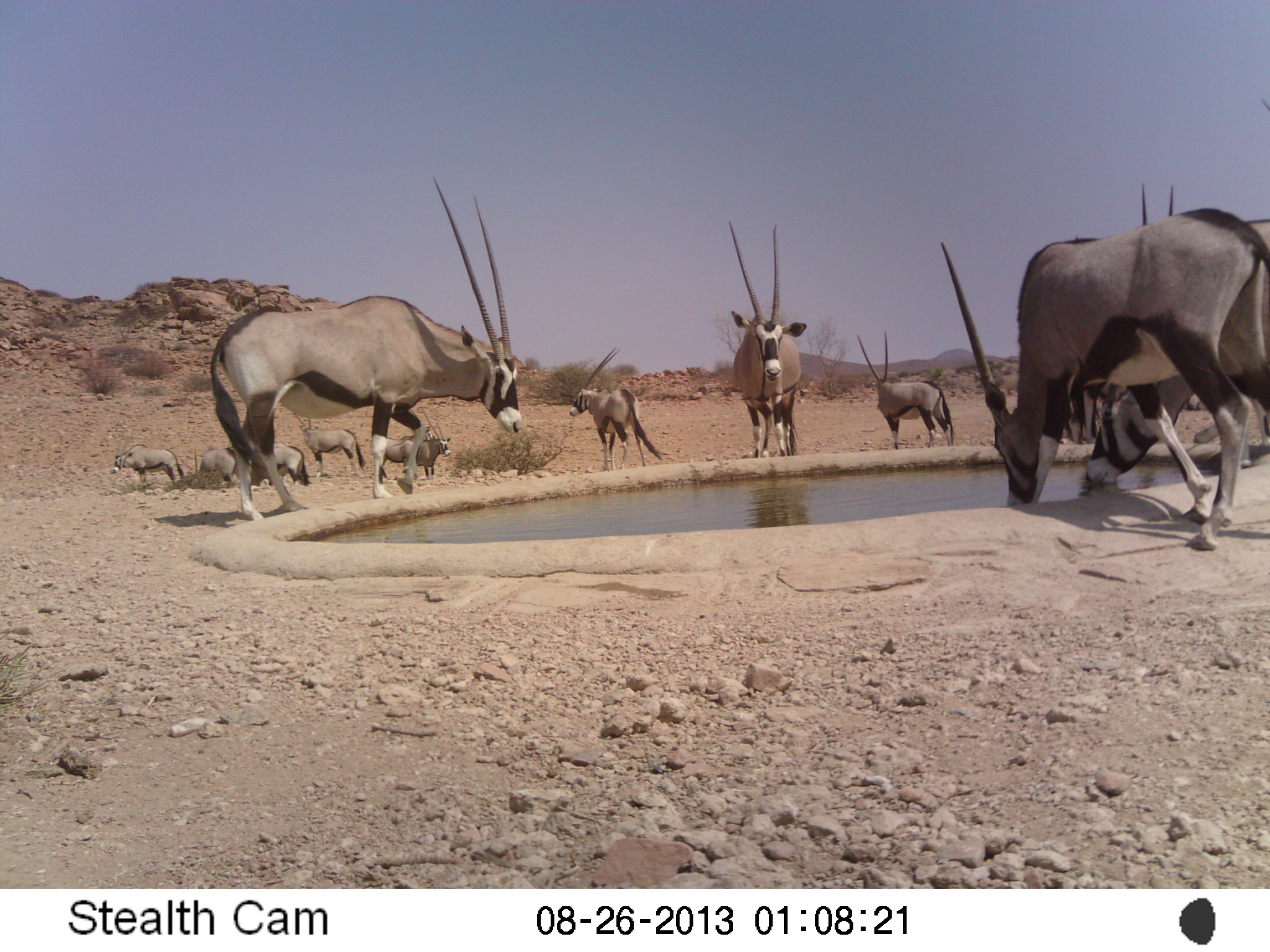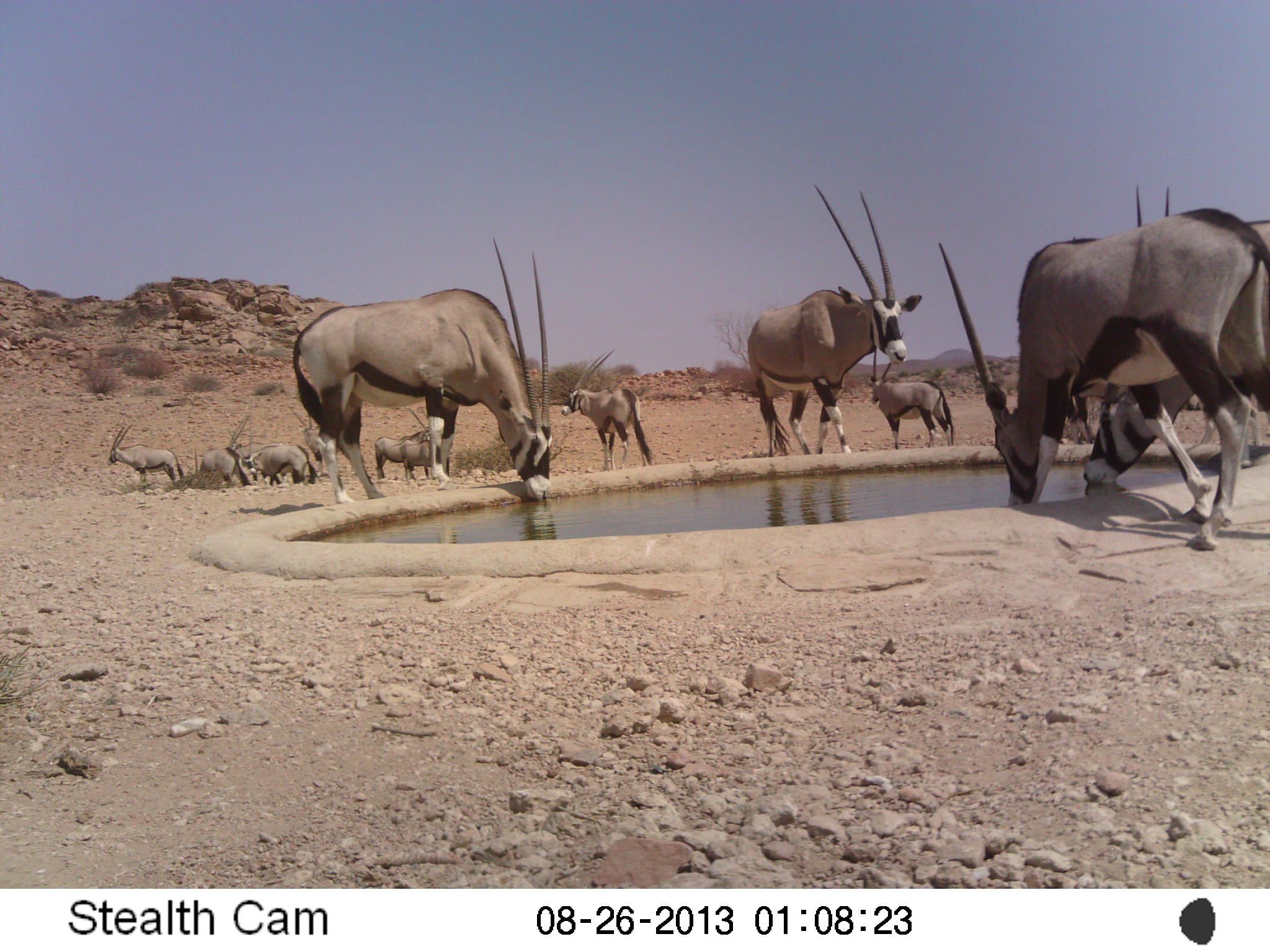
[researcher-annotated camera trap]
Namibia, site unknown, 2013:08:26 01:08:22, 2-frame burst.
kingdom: Animalia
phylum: Chordata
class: Mammalia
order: Artiodactyla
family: Bovidae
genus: Oryx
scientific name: Oryx gazella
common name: gemsbok